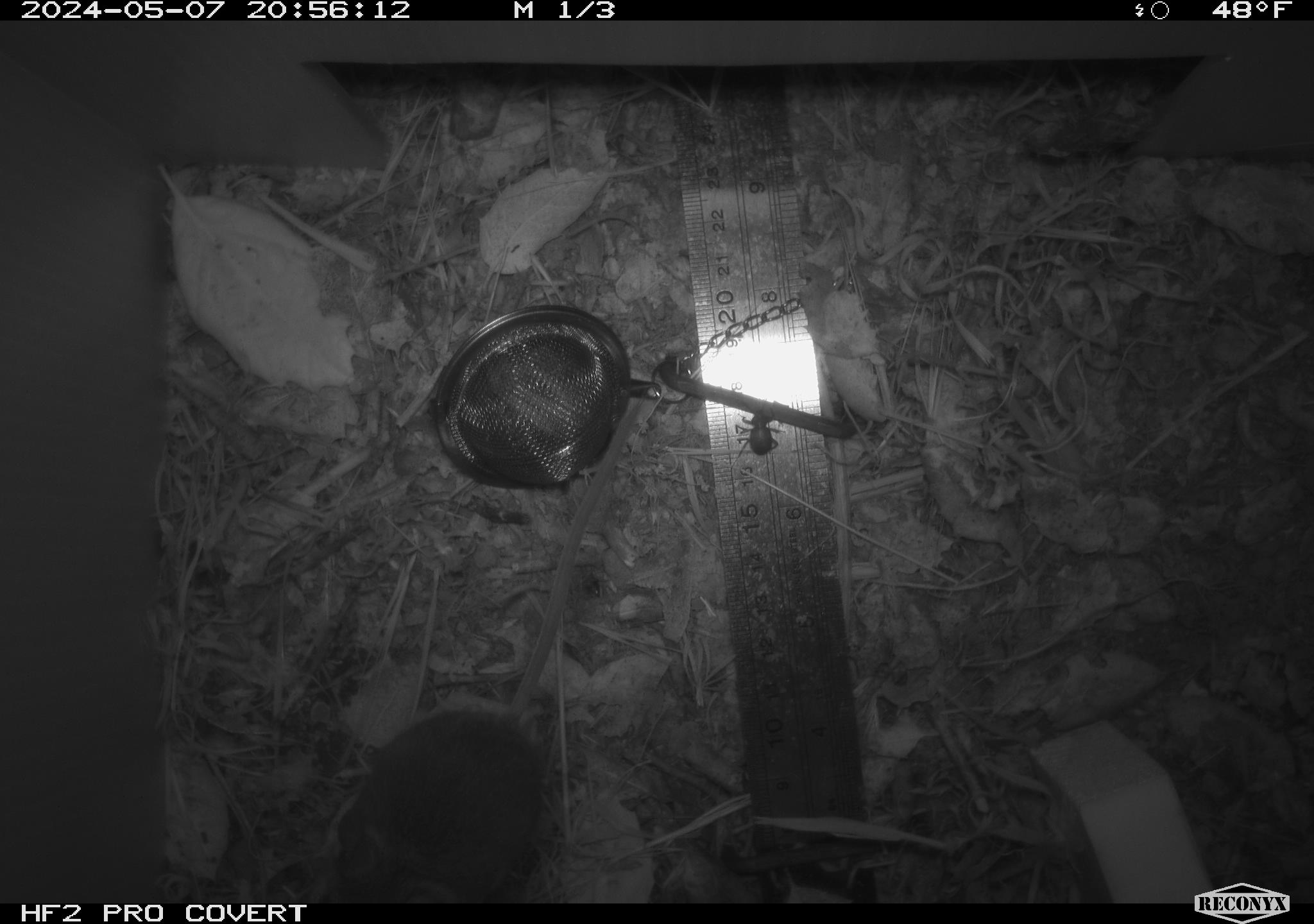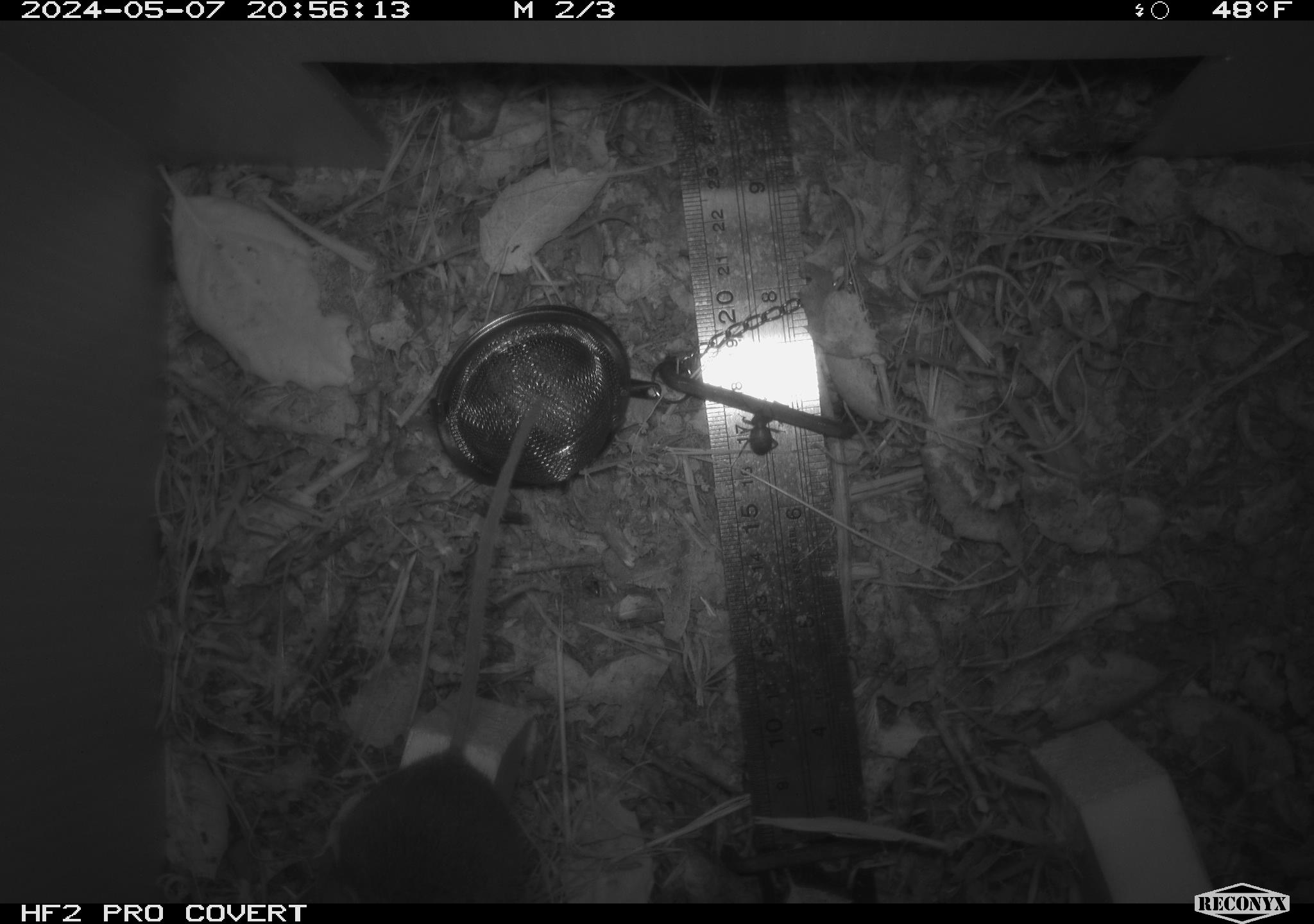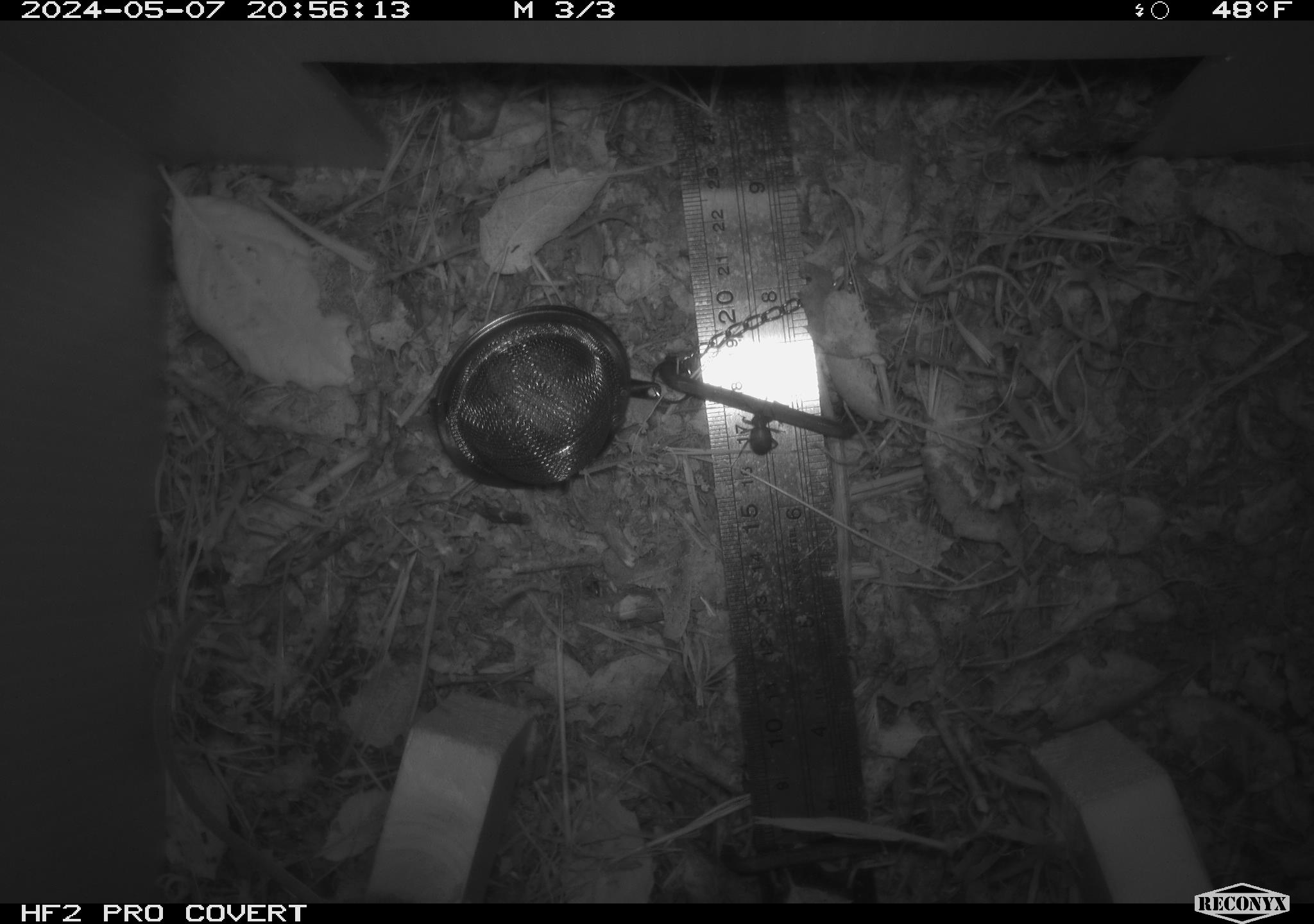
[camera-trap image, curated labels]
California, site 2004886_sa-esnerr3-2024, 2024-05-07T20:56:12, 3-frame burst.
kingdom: Animalia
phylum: Chordata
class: Mammalia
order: Rodentia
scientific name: Rodentia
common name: rodent